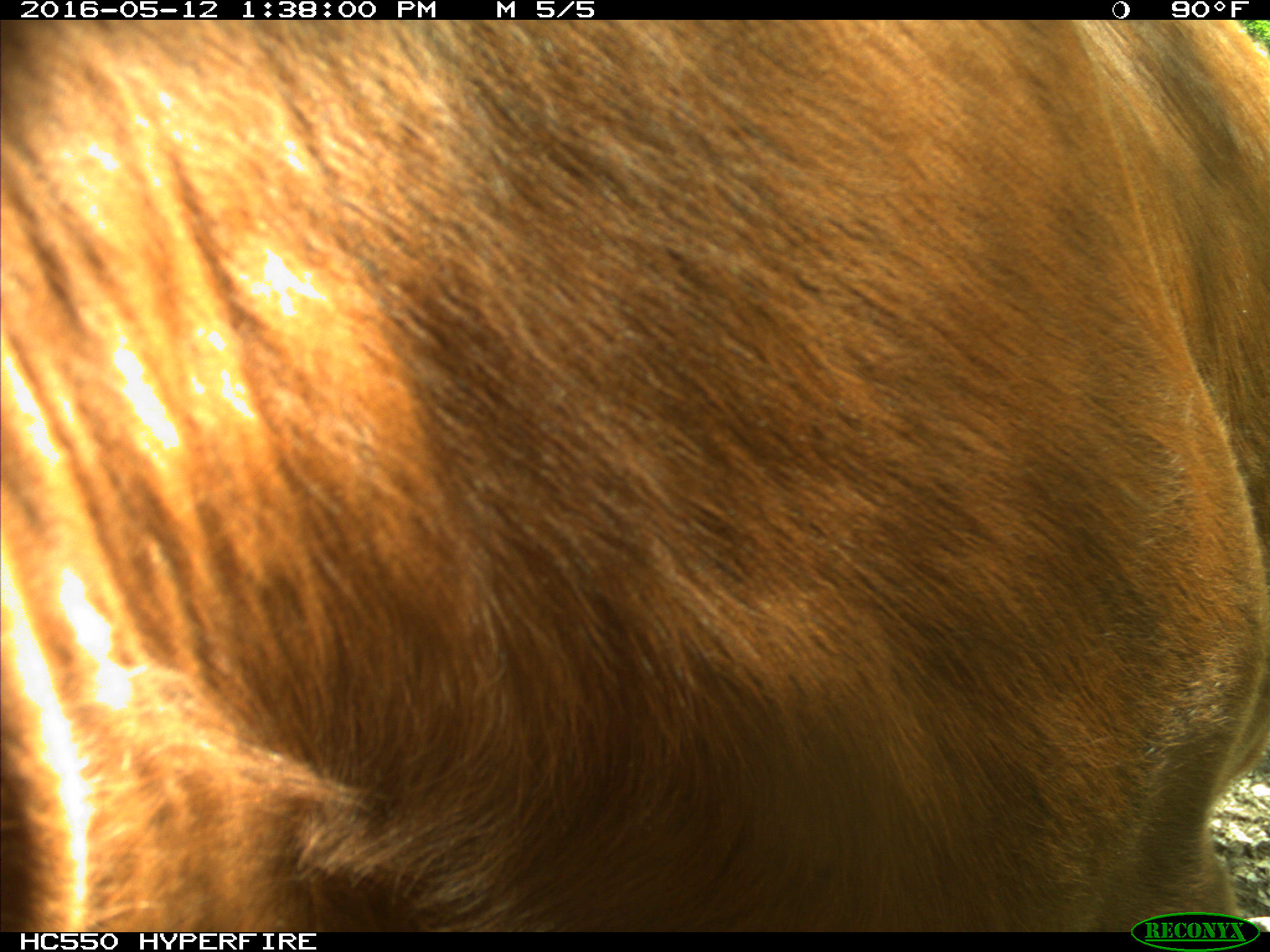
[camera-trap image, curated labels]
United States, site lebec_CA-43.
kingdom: Animalia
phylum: Chordata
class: Mammalia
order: Artiodactyla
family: Bovidae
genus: Bos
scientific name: Bos taurus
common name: domestic cow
Bos taurus (domestic cow).